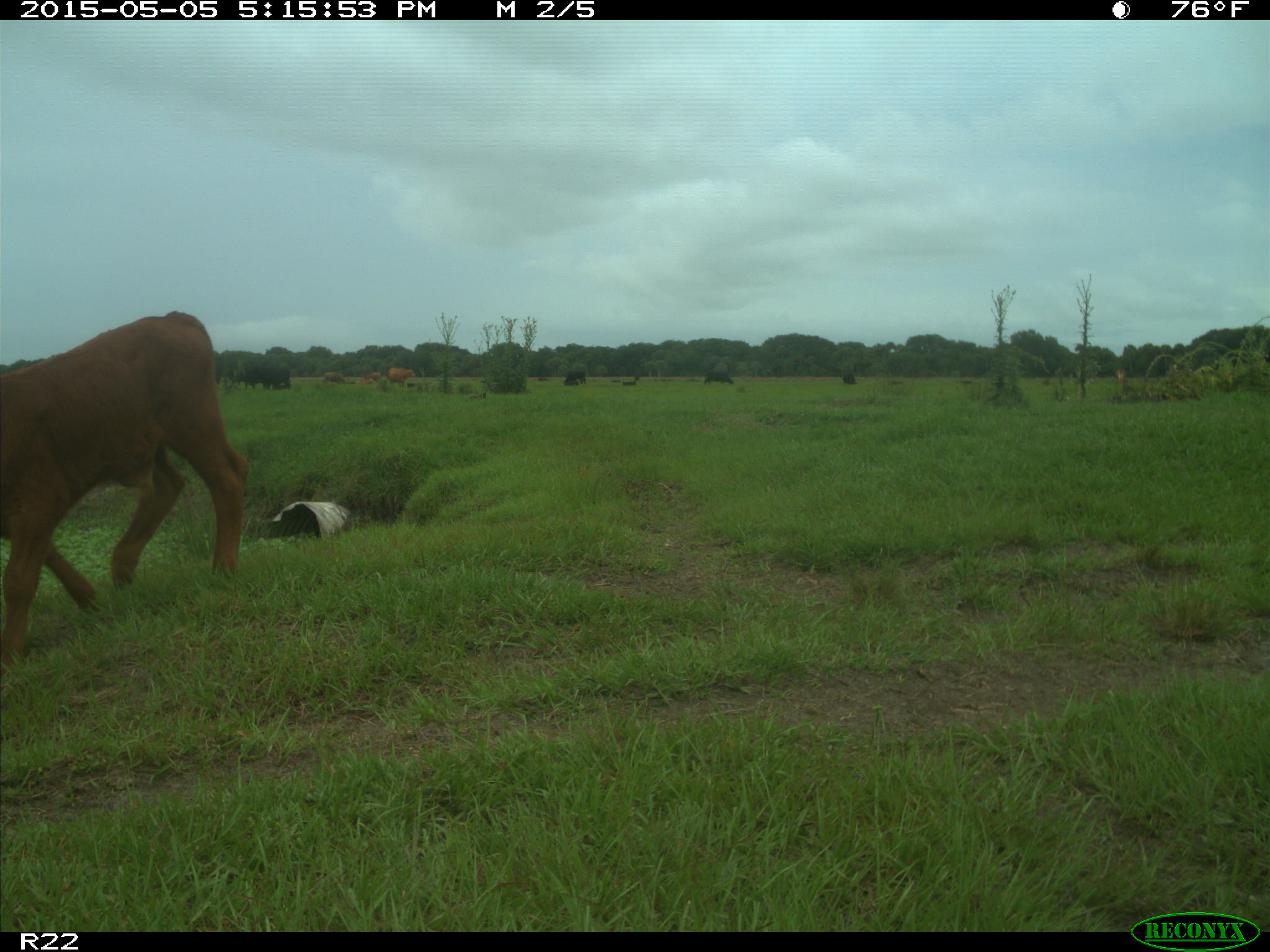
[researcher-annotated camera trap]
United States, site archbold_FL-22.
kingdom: Animalia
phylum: Chordata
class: Mammalia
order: Artiodactyla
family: Bovidae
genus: Bos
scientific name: Bos taurus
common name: domestic cow